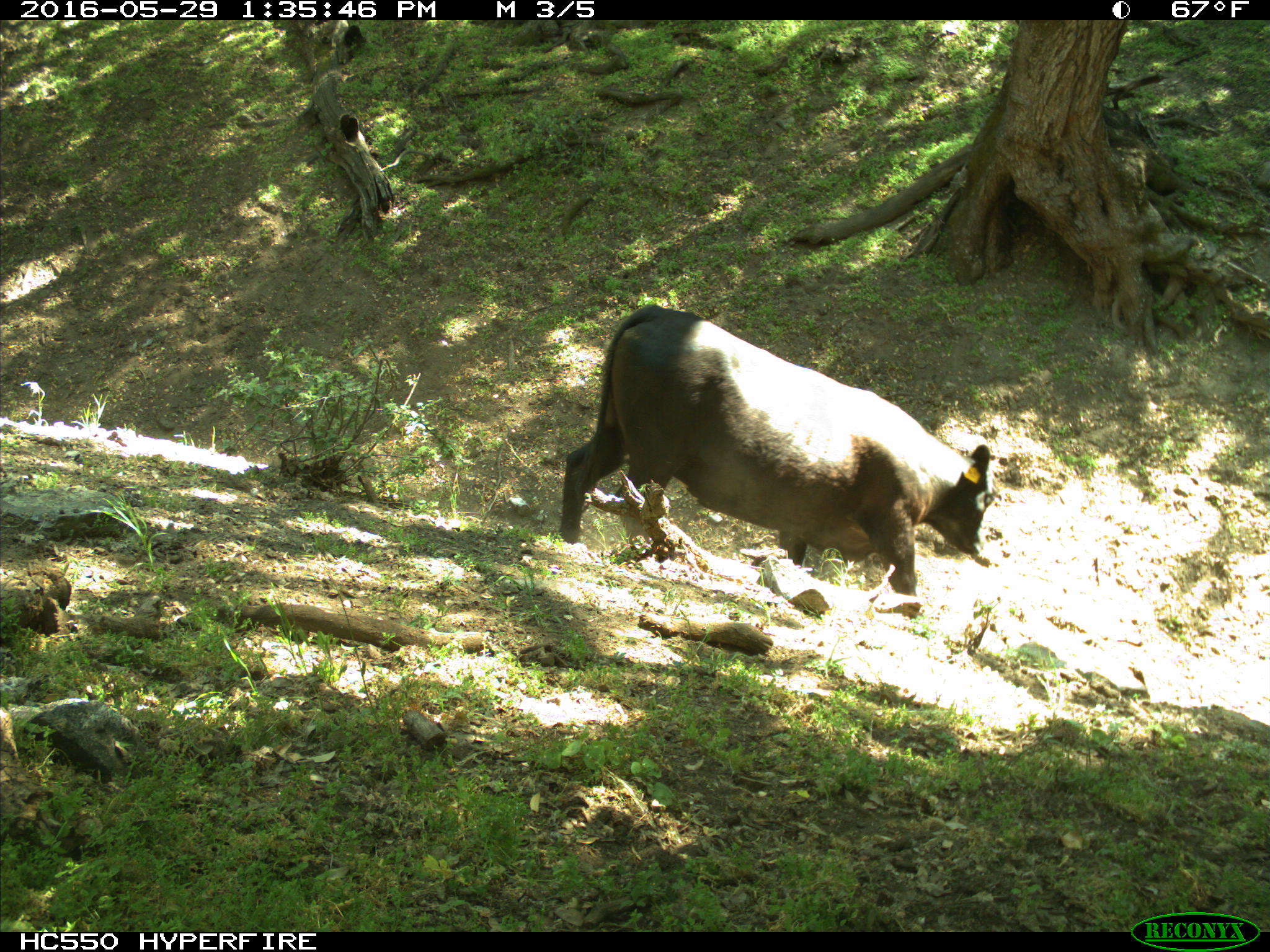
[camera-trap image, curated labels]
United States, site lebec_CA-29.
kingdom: Animalia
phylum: Chordata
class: Mammalia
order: Artiodactyla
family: Bovidae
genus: Bos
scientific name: Bos taurus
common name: domestic cow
Bos taurus (domestic cow).